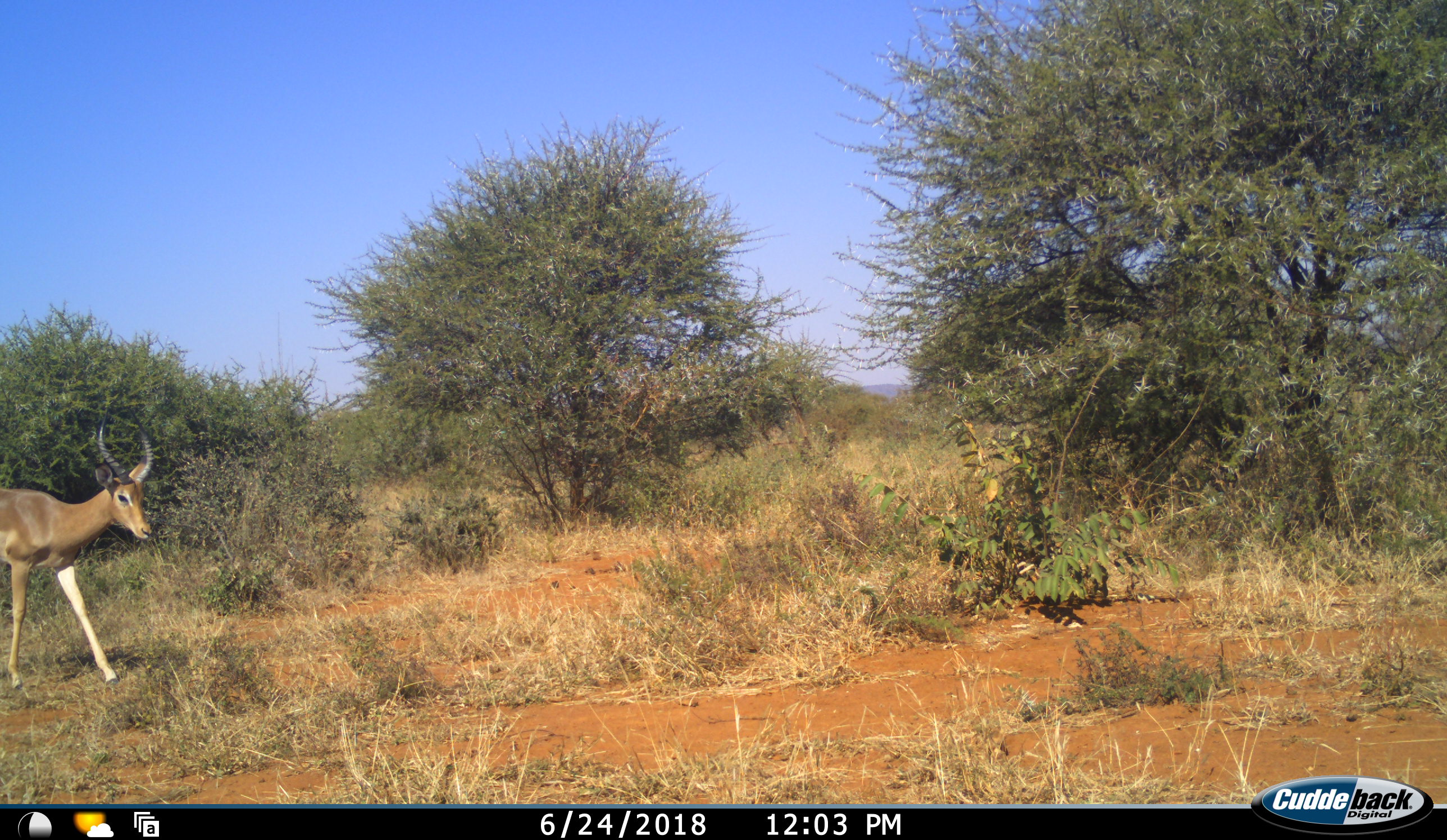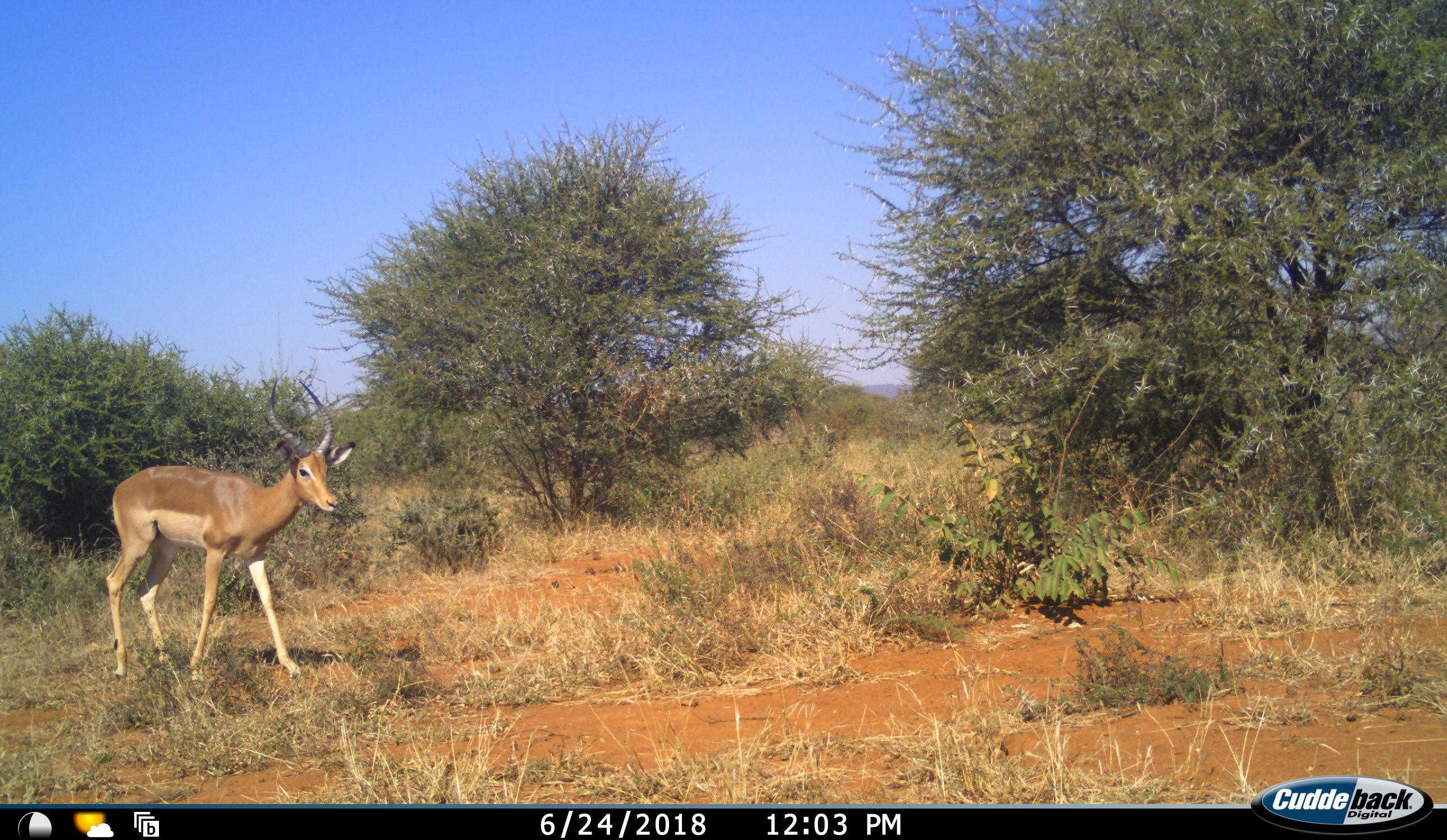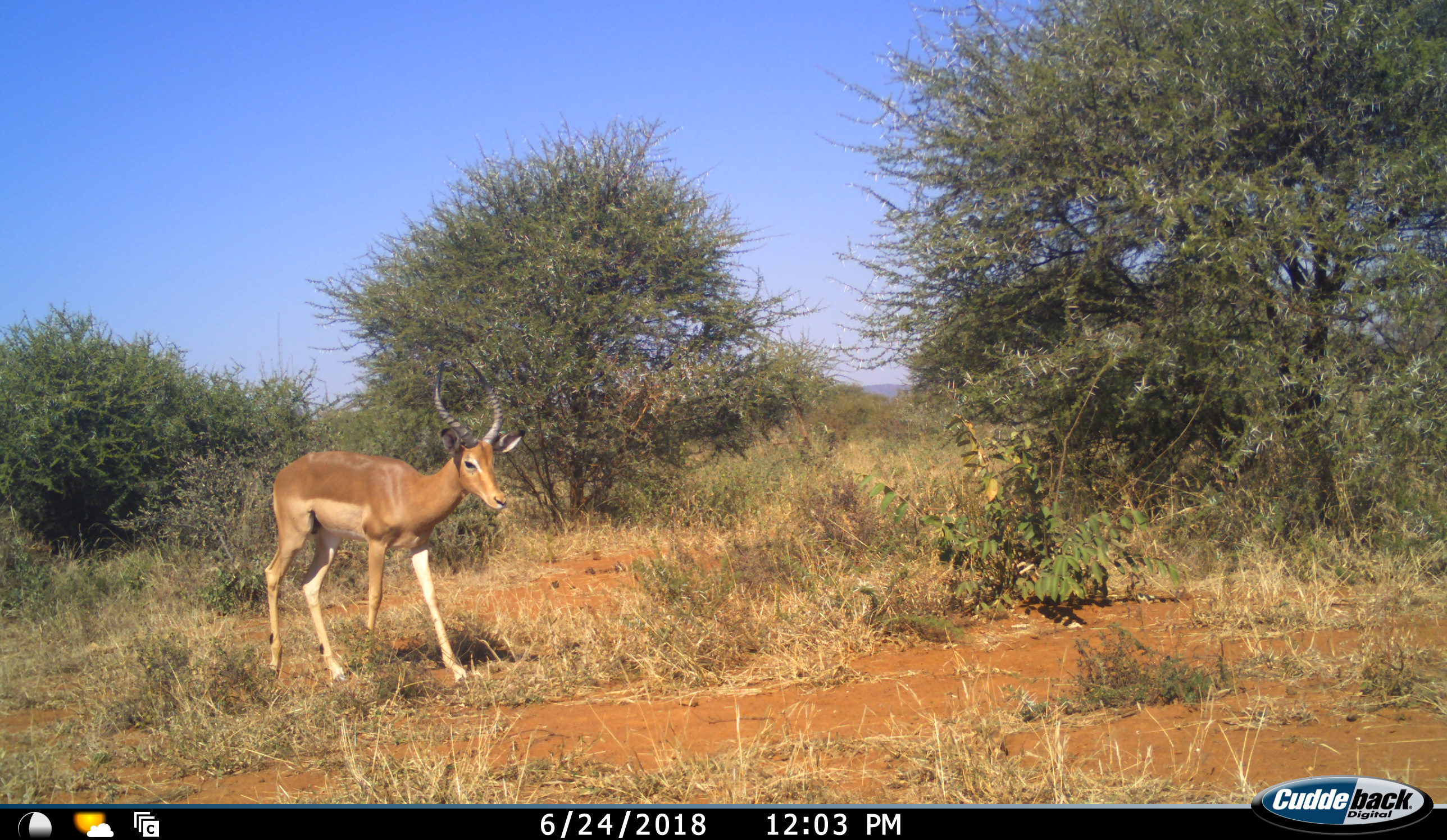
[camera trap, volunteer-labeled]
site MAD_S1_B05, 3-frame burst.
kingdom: Animalia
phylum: Chordata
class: Mammalia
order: Artiodactyla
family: Bovidae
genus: Aepyceros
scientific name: Aepyceros melampus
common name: impala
Impala (Aepyceros melampus), count 1. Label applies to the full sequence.